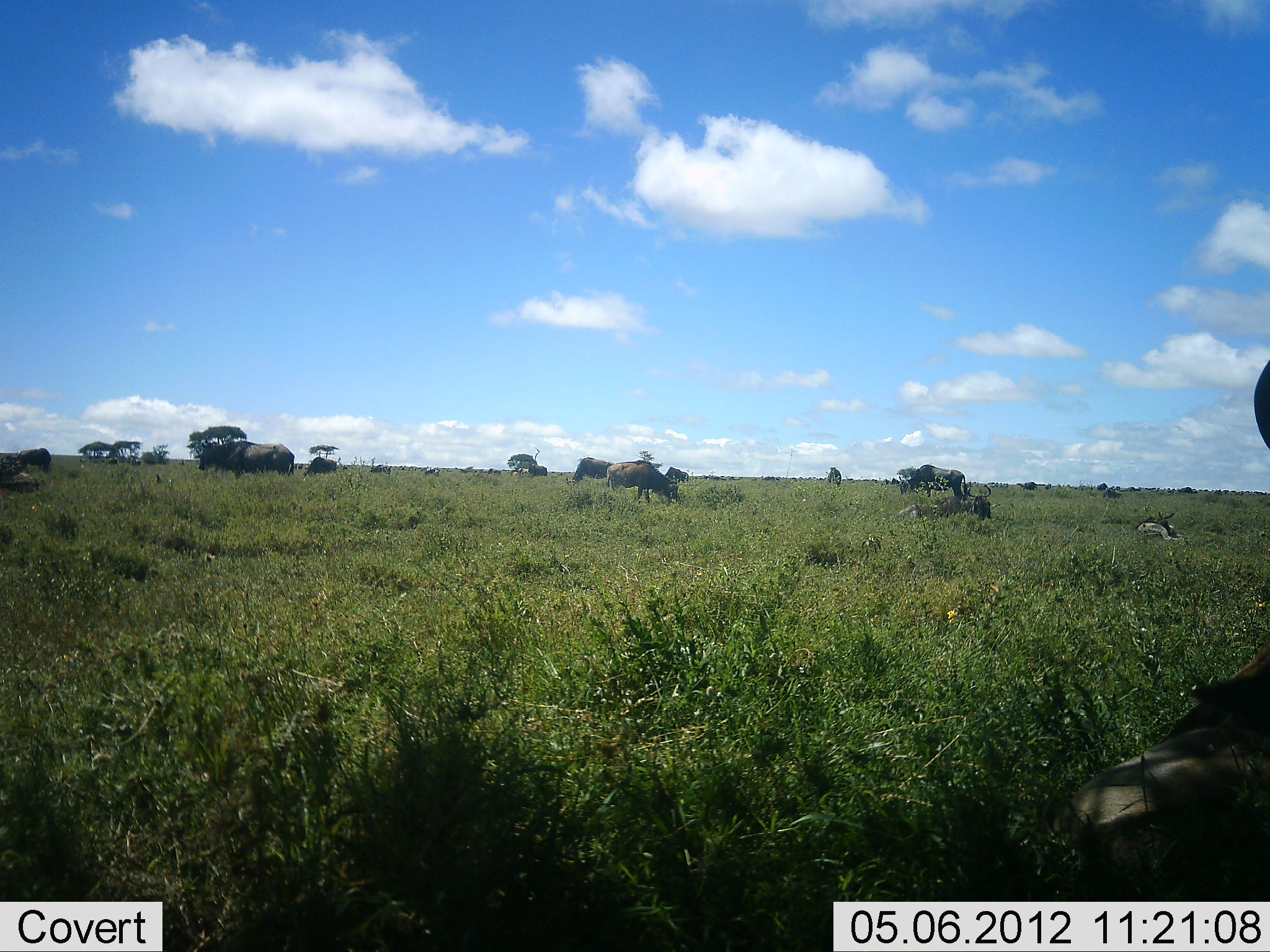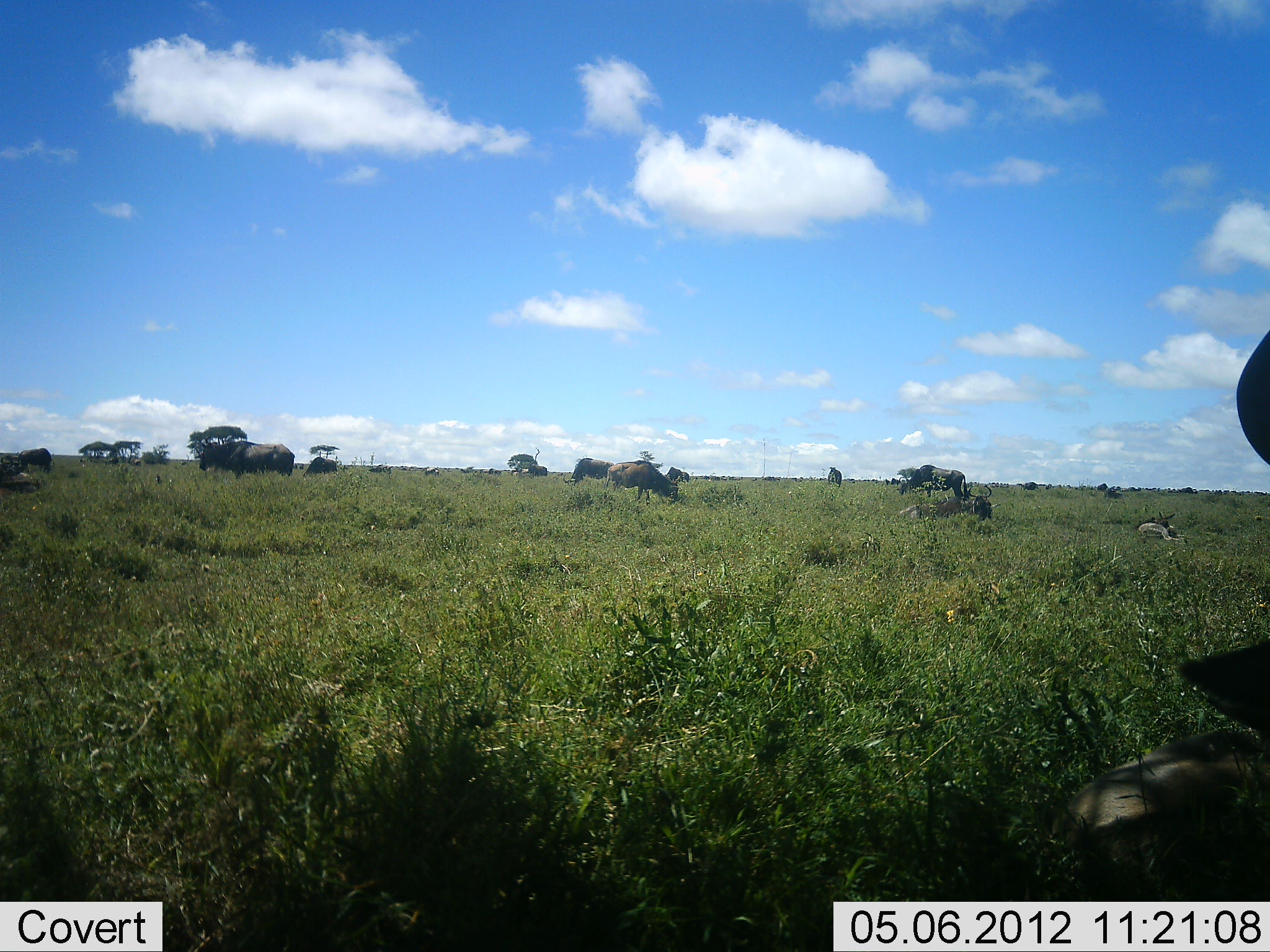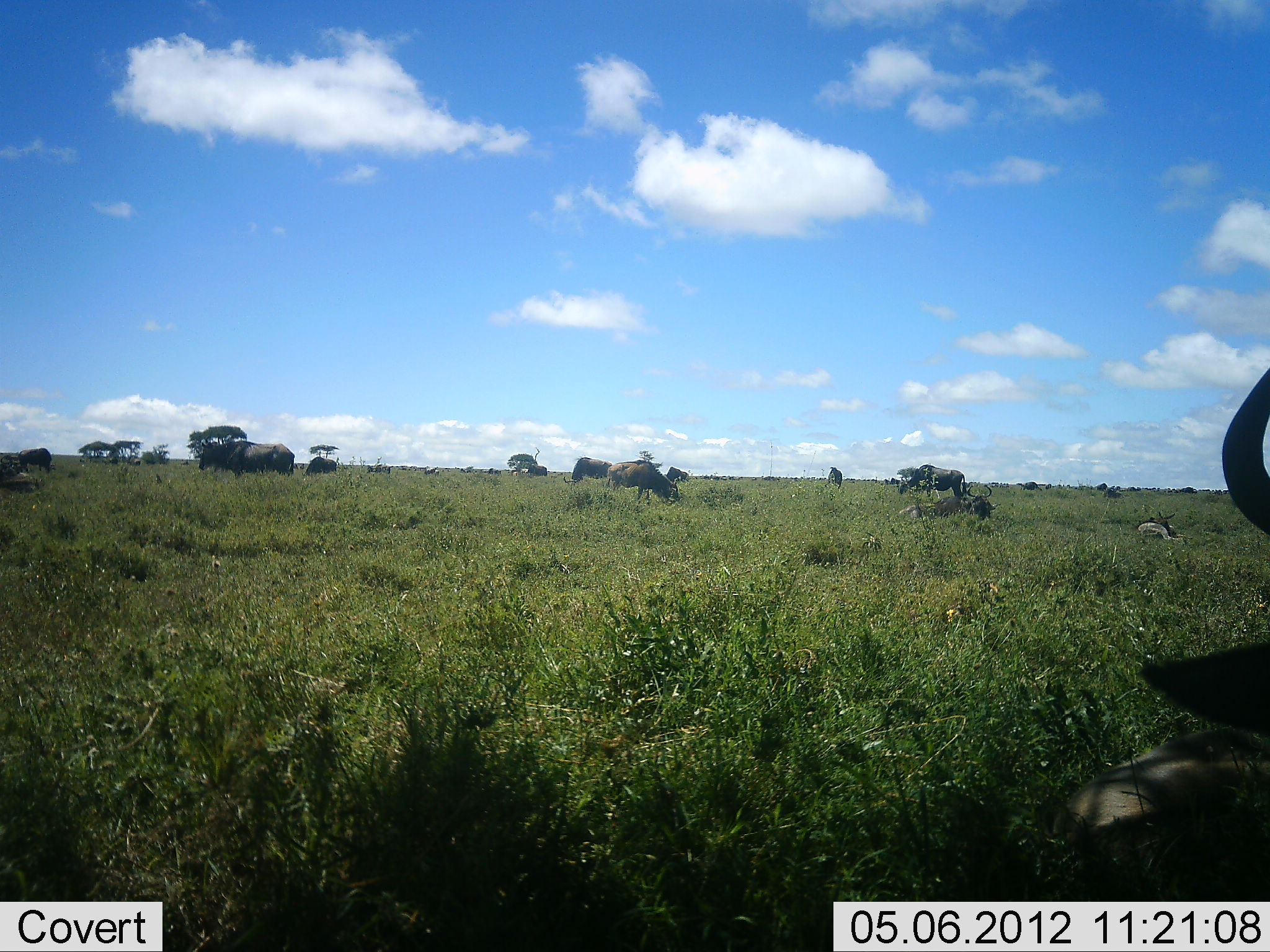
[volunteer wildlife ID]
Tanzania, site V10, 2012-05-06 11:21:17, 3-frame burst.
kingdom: Animalia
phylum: Chordata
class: Mammalia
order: Artiodactyla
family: Bovidae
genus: Connochaetes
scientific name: Connochaetes taurinus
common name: blue wildebeest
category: wildebeest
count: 9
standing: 80%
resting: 40%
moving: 10%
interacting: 0%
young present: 10%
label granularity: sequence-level